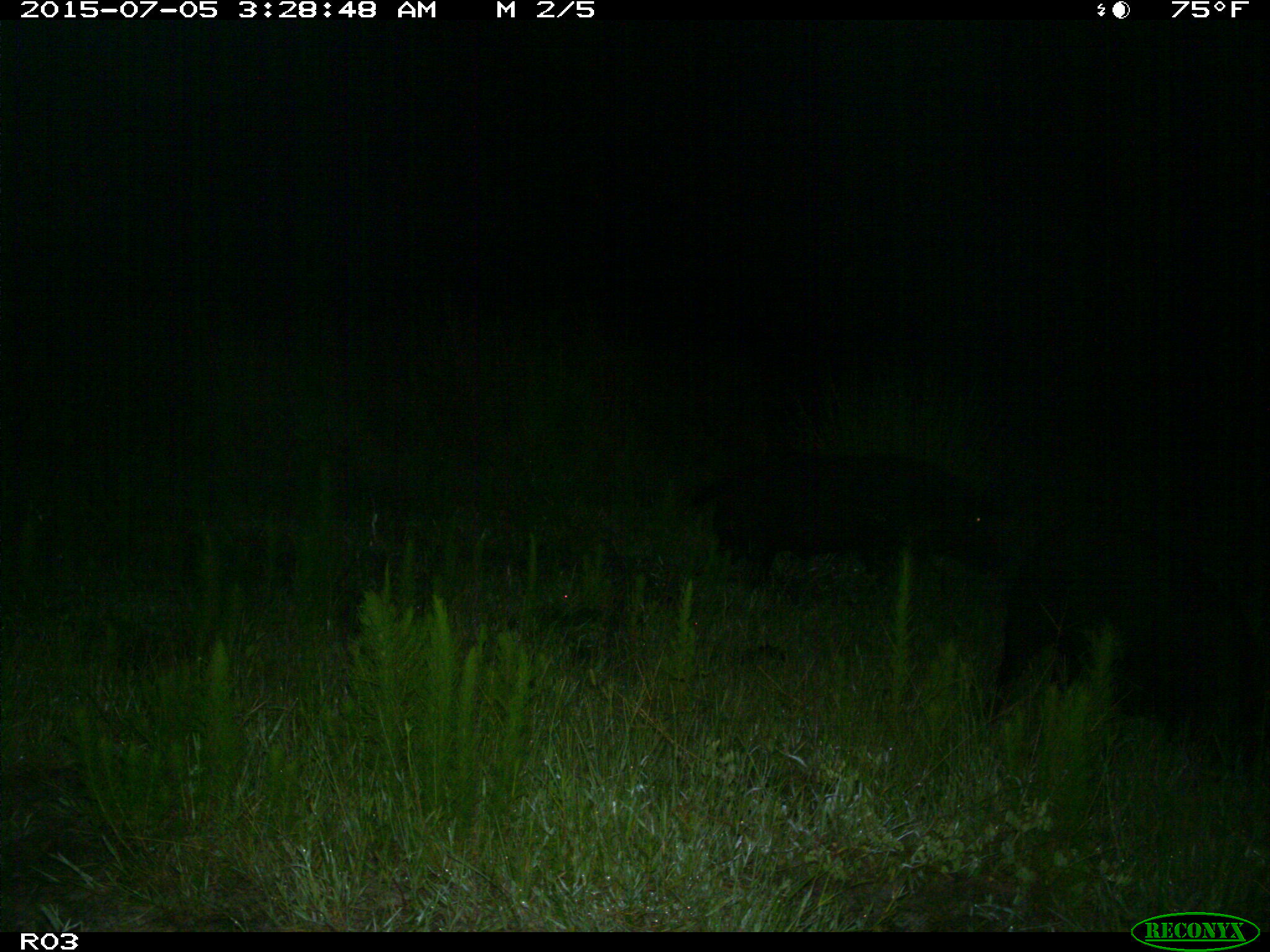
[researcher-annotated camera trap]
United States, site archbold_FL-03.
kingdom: Animalia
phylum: Chordata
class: Mammalia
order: Artiodactyla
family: Suidae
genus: Sus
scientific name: Sus scrofa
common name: wild boar